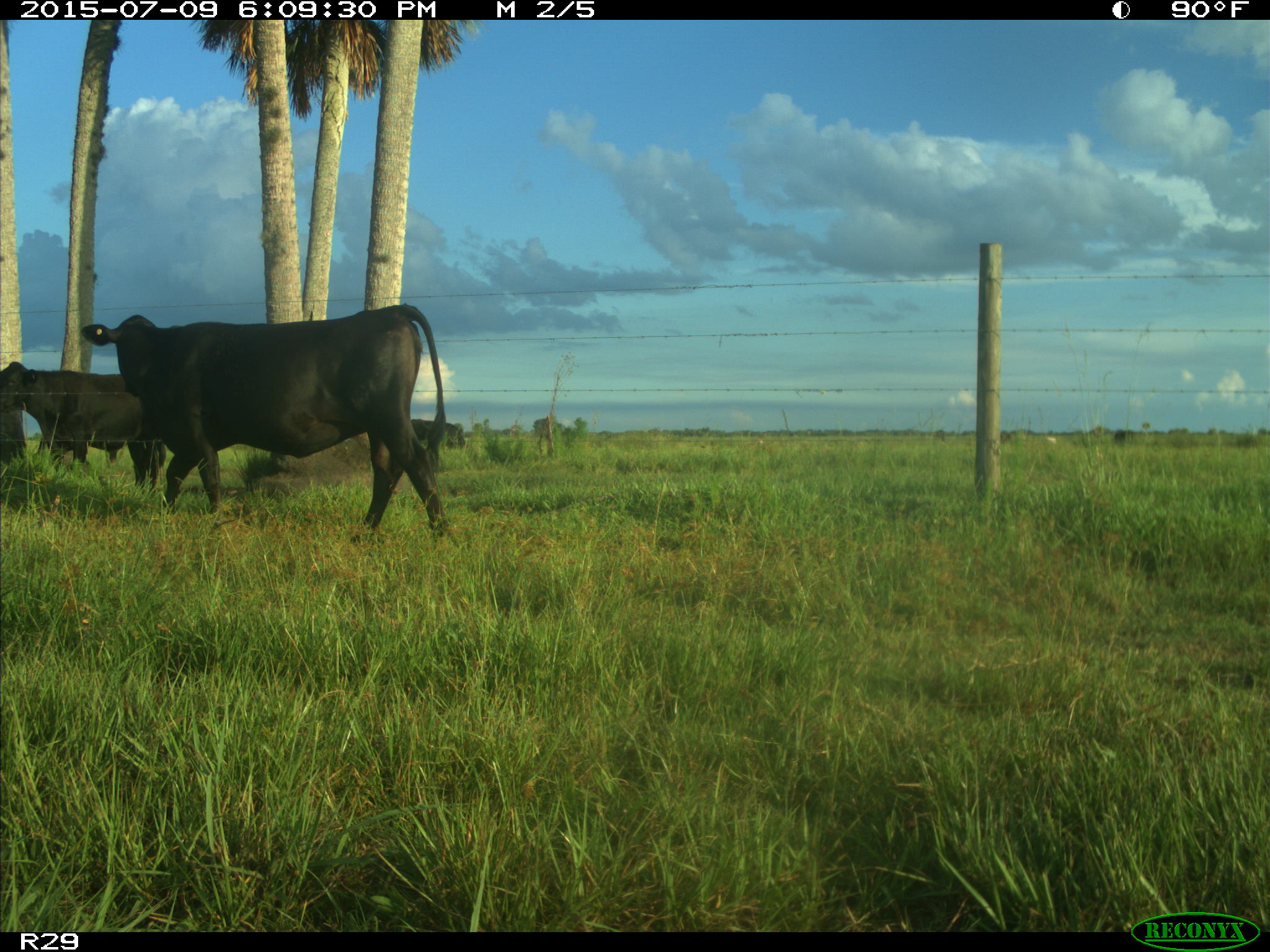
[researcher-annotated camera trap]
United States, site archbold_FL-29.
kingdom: Animalia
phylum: Chordata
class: Mammalia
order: Artiodactyla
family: Bovidae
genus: Bos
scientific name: Bos taurus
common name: domestic cow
Bos taurus (domestic cow).